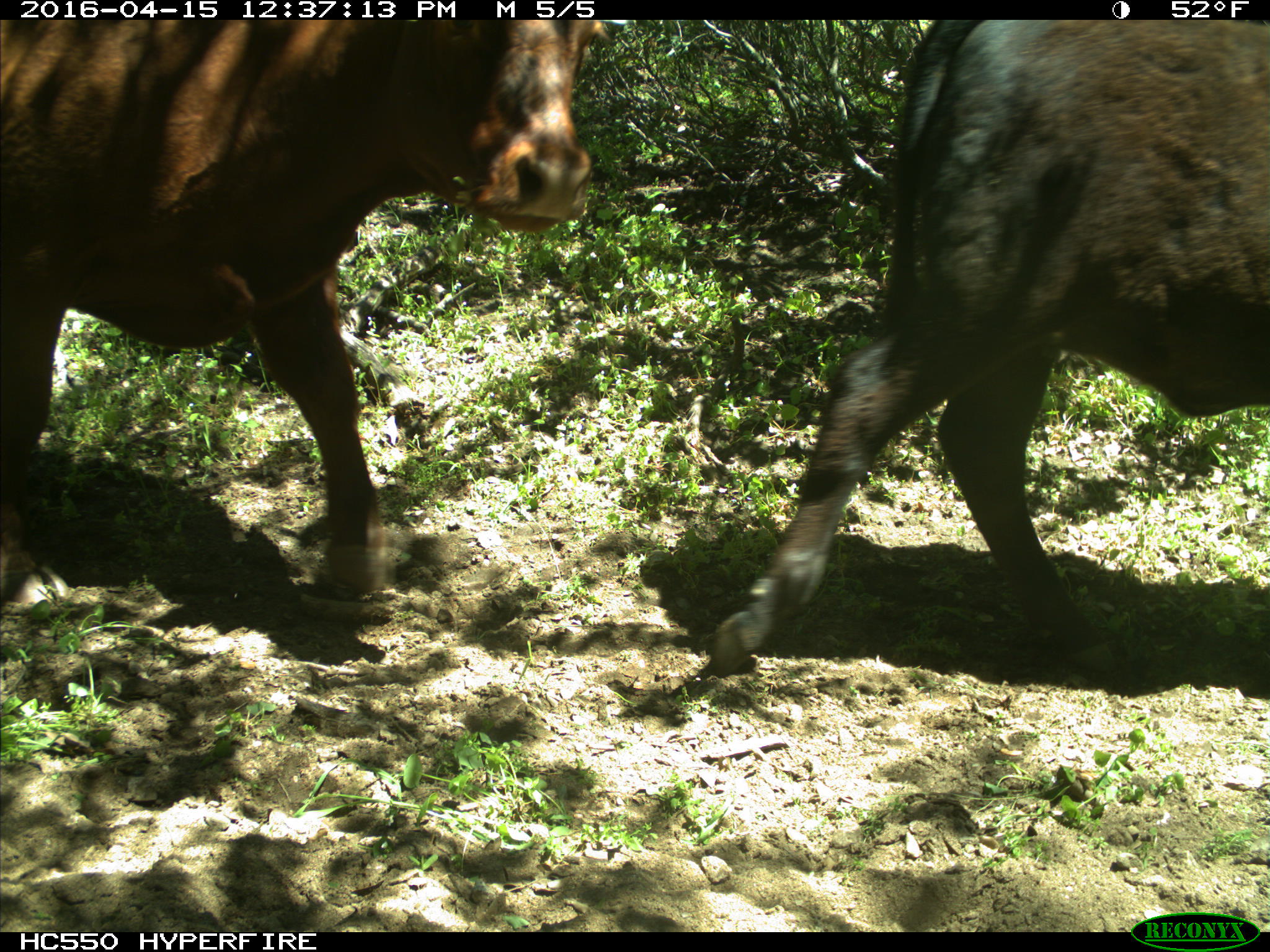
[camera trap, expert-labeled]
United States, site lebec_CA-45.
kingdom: Animalia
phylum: Chordata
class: Mammalia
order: Artiodactyla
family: Bovidae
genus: Bos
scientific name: Bos taurus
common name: domestic cow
Bos taurus (domestic cow).